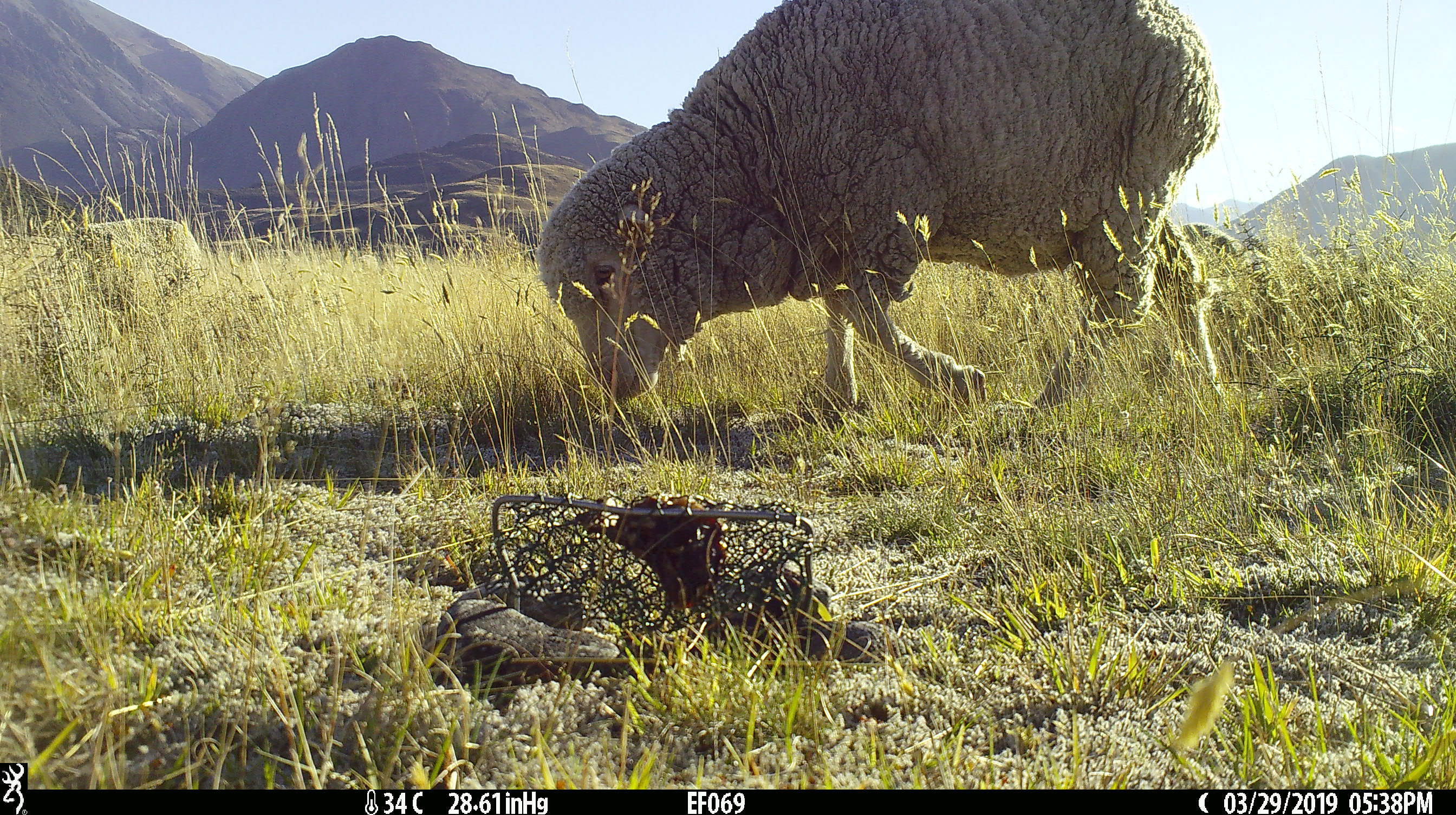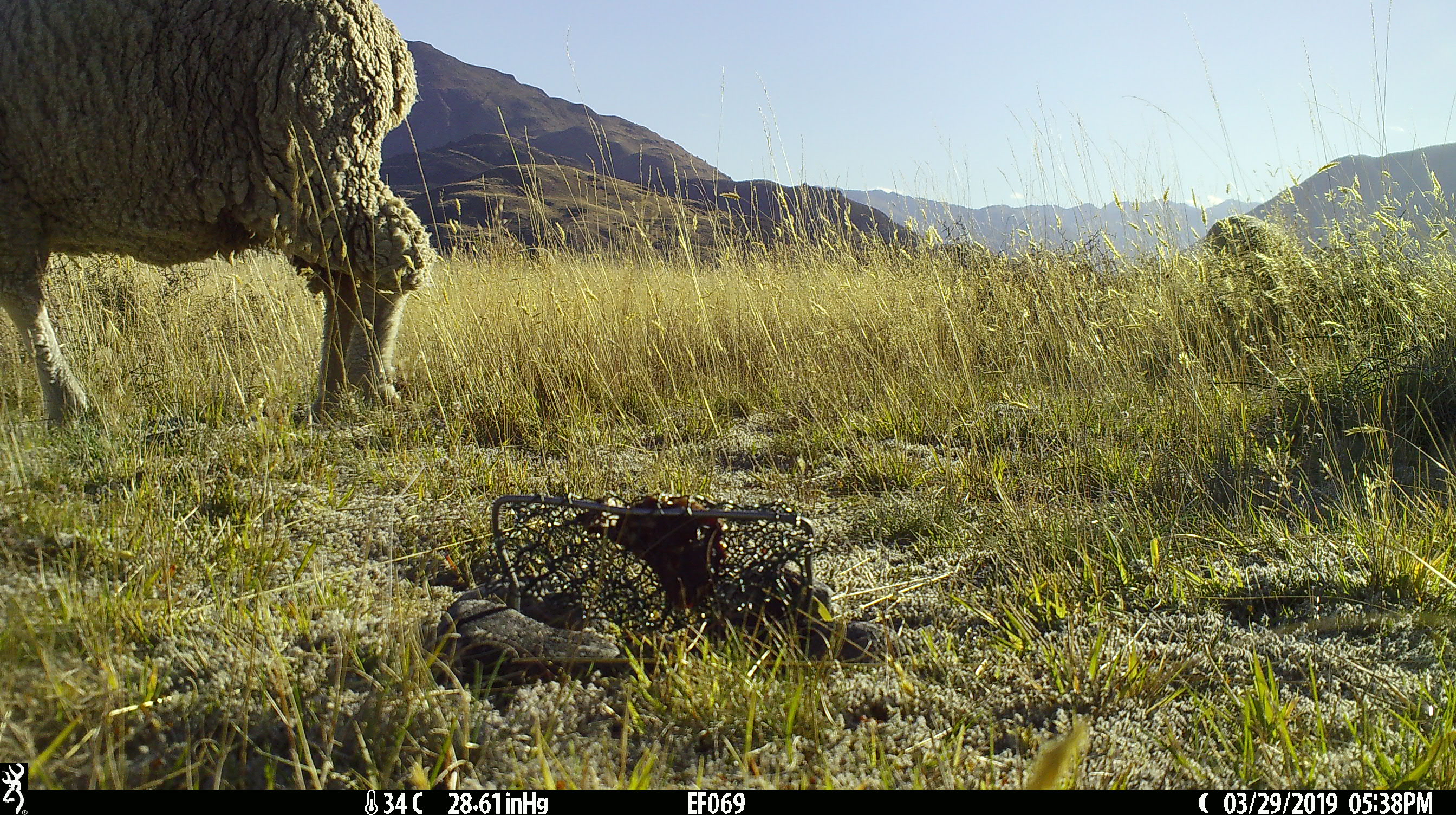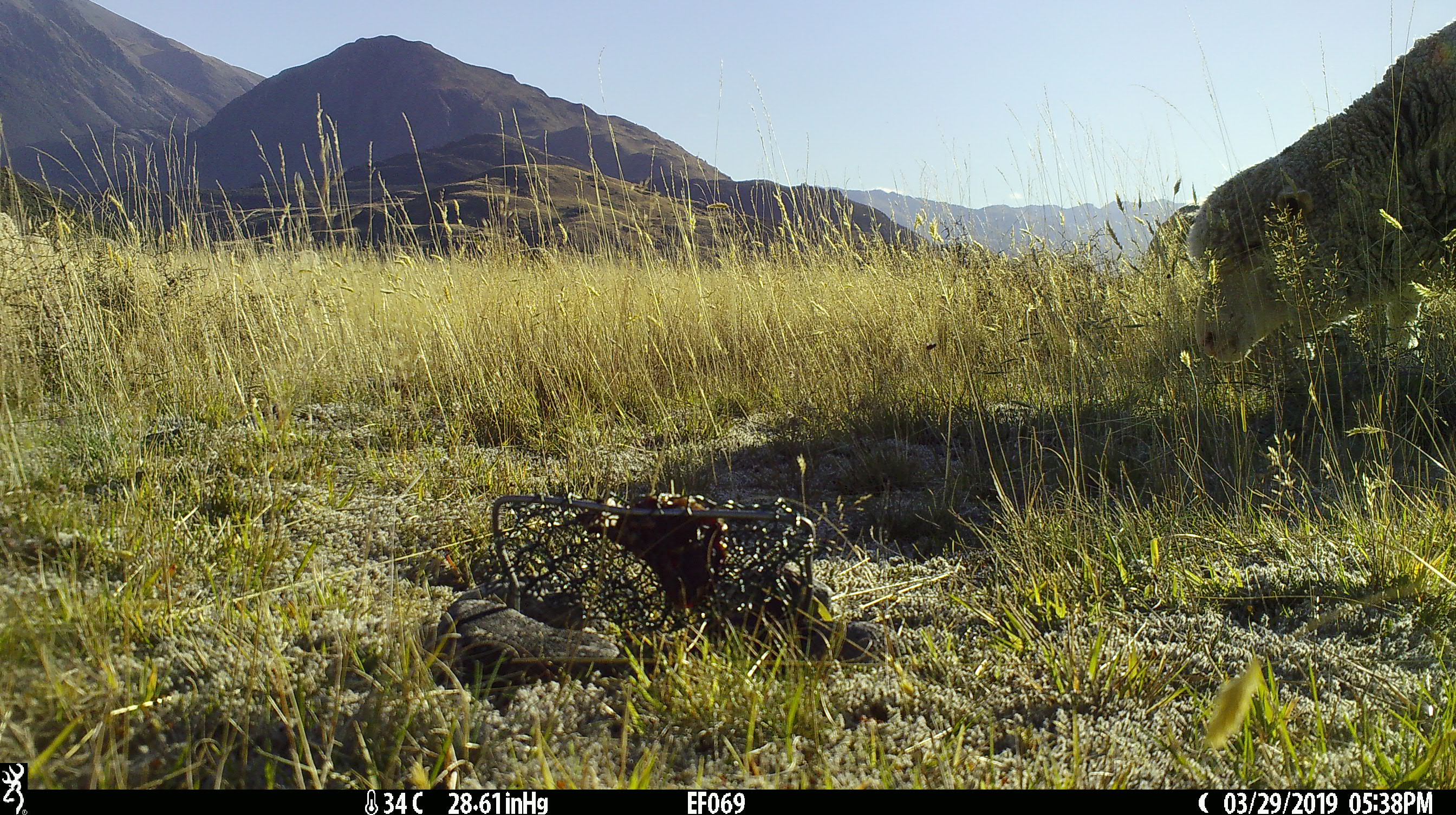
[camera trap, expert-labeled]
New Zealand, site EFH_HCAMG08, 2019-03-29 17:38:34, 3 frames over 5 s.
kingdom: Animalia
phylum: Chordata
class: Mammalia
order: Artiodactyla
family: Bovidae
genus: Ovis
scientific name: Ovis aries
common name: domestic sheep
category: sheep